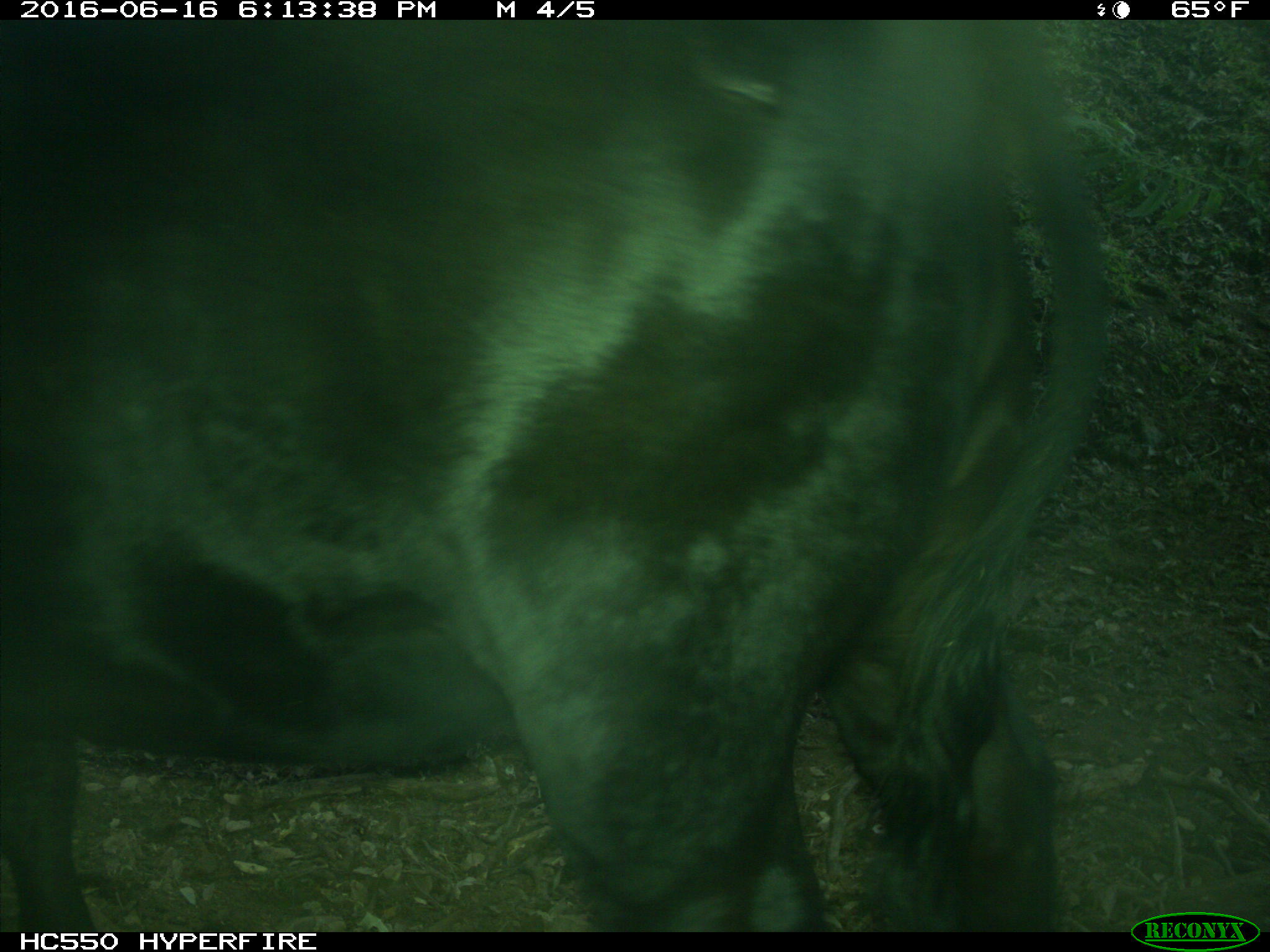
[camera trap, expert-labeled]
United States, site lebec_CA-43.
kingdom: Animalia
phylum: Chordata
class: Mammalia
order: Artiodactyla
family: Bovidae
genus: Bos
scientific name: Bos taurus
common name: domestic cow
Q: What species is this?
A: Bos taurus (domestic cow).